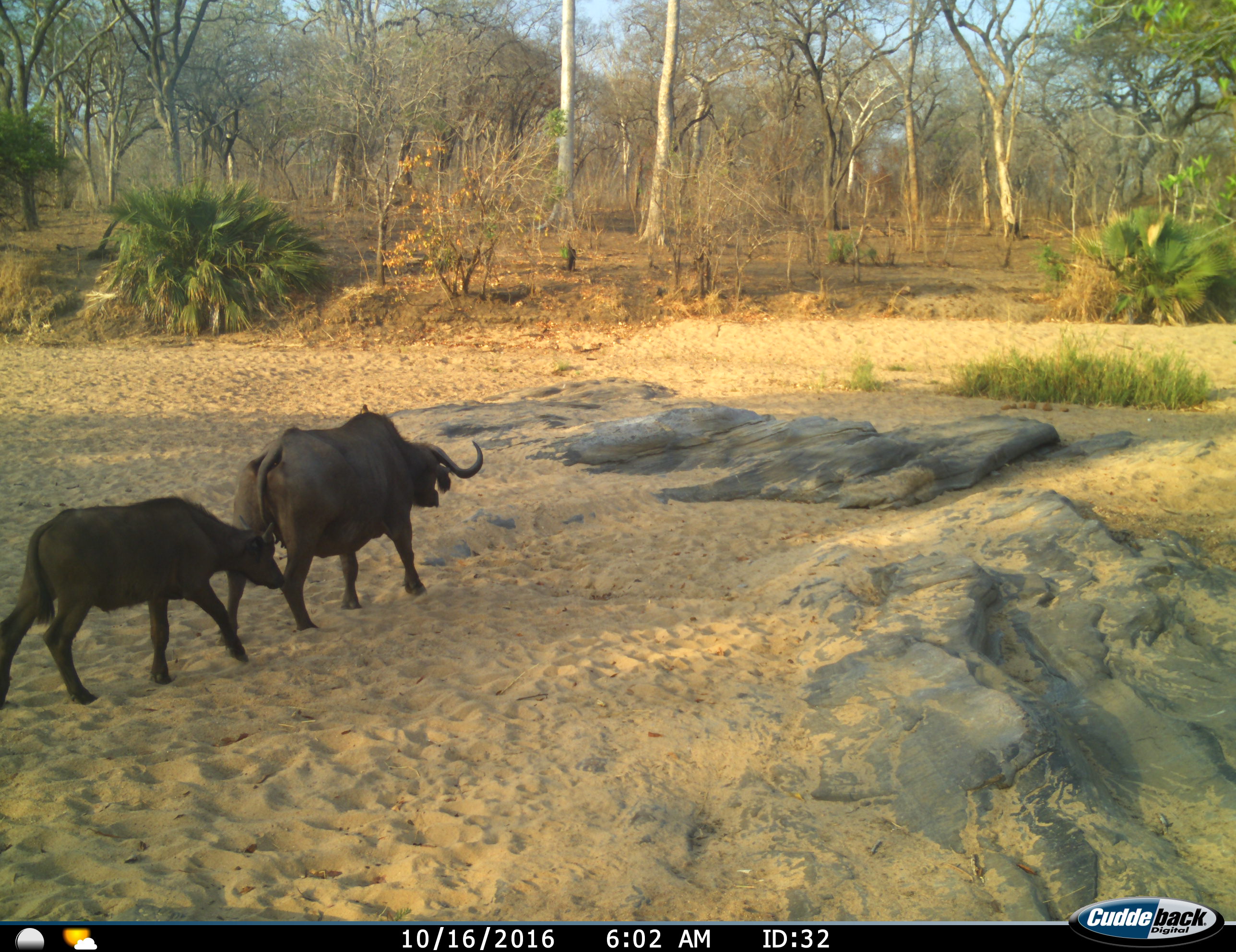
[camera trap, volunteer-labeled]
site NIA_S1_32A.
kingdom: Animalia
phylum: Chordata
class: Mammalia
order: Artiodactyla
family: Bovidae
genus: Syncerus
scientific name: Syncerus caffer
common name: african buffalo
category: buffalo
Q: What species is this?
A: Buffalo (african buffalo) (Syncerus caffer).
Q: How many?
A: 2.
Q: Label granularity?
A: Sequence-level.